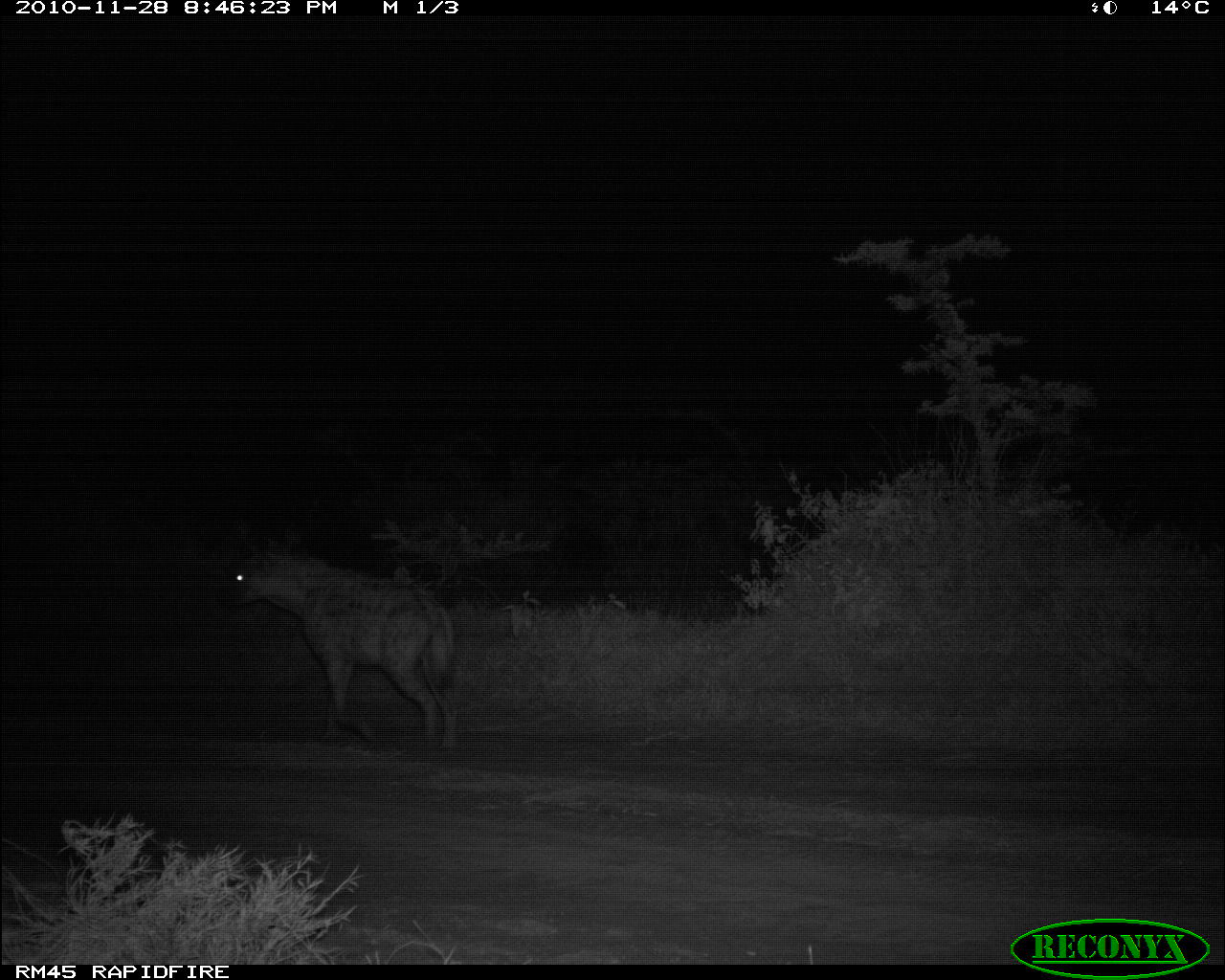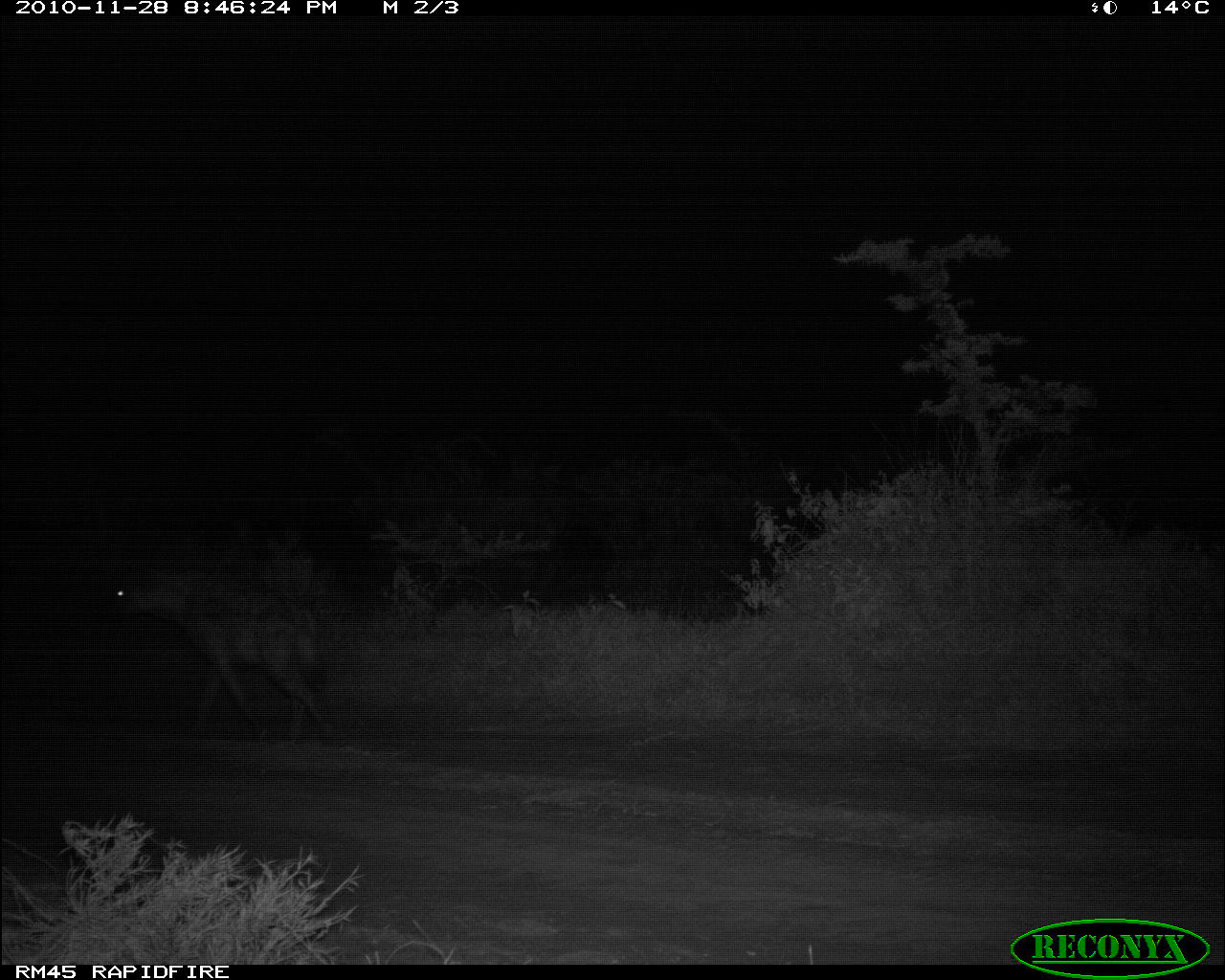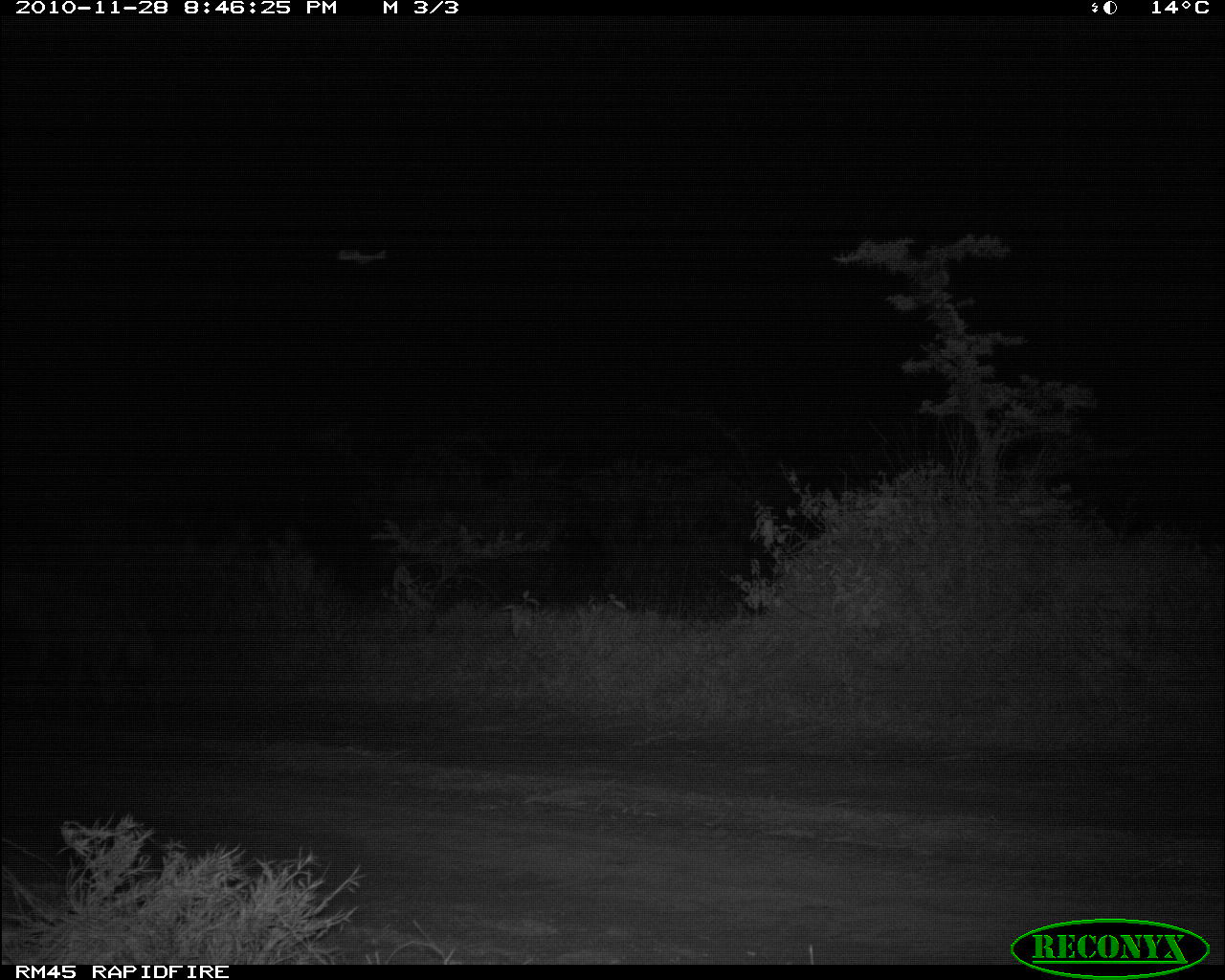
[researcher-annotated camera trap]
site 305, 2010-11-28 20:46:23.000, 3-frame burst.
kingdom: Animalia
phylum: Chordata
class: Mammalia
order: Carnivora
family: Hyaenidae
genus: Crocuta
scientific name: Crocuta crocuta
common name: spotted hyena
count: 1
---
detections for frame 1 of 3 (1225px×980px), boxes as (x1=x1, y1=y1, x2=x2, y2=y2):
crocuta crocuta: (x1=218, y1=534, x2=471, y2=752)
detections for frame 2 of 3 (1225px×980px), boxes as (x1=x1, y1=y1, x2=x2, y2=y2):
crocuta crocuta: (x1=104, y1=560, x2=339, y2=750)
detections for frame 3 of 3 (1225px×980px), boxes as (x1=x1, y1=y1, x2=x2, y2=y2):
crocuta crocuta: (x1=0, y1=554, x2=173, y2=697)